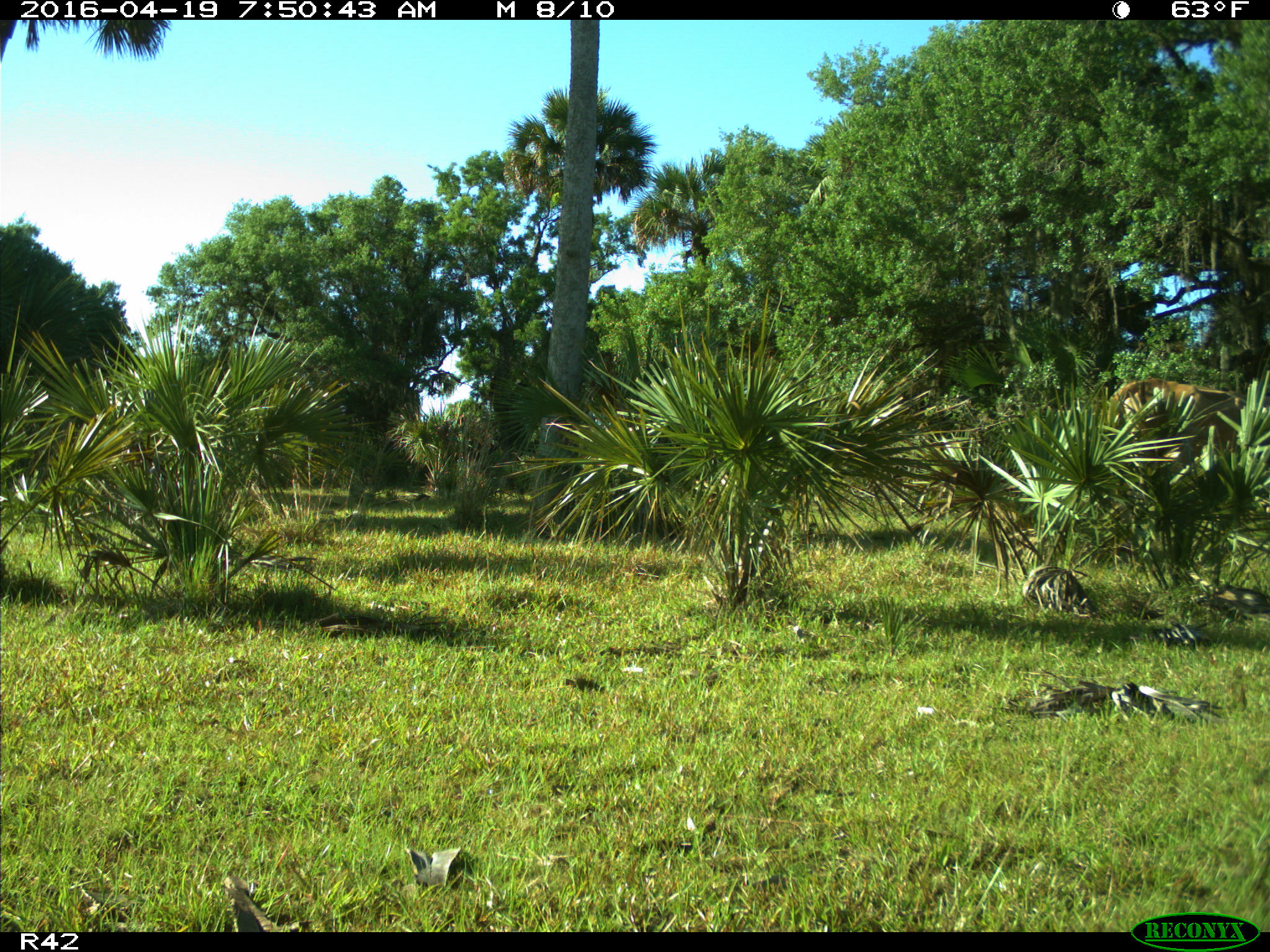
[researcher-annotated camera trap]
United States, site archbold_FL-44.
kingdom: Animalia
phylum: Chordata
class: Mammalia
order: Artiodactyla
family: Bovidae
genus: Bos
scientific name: Bos taurus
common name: domestic cow